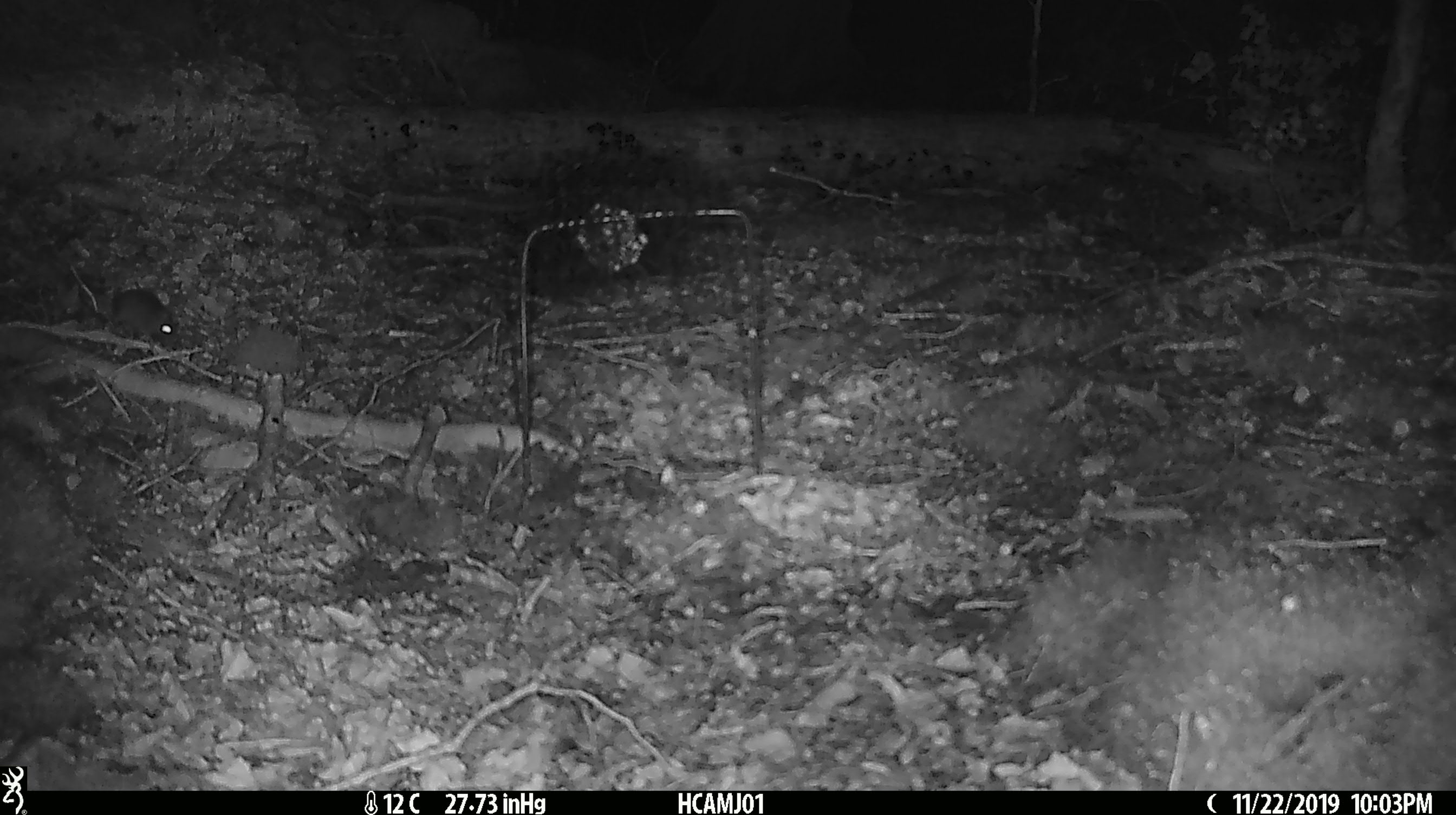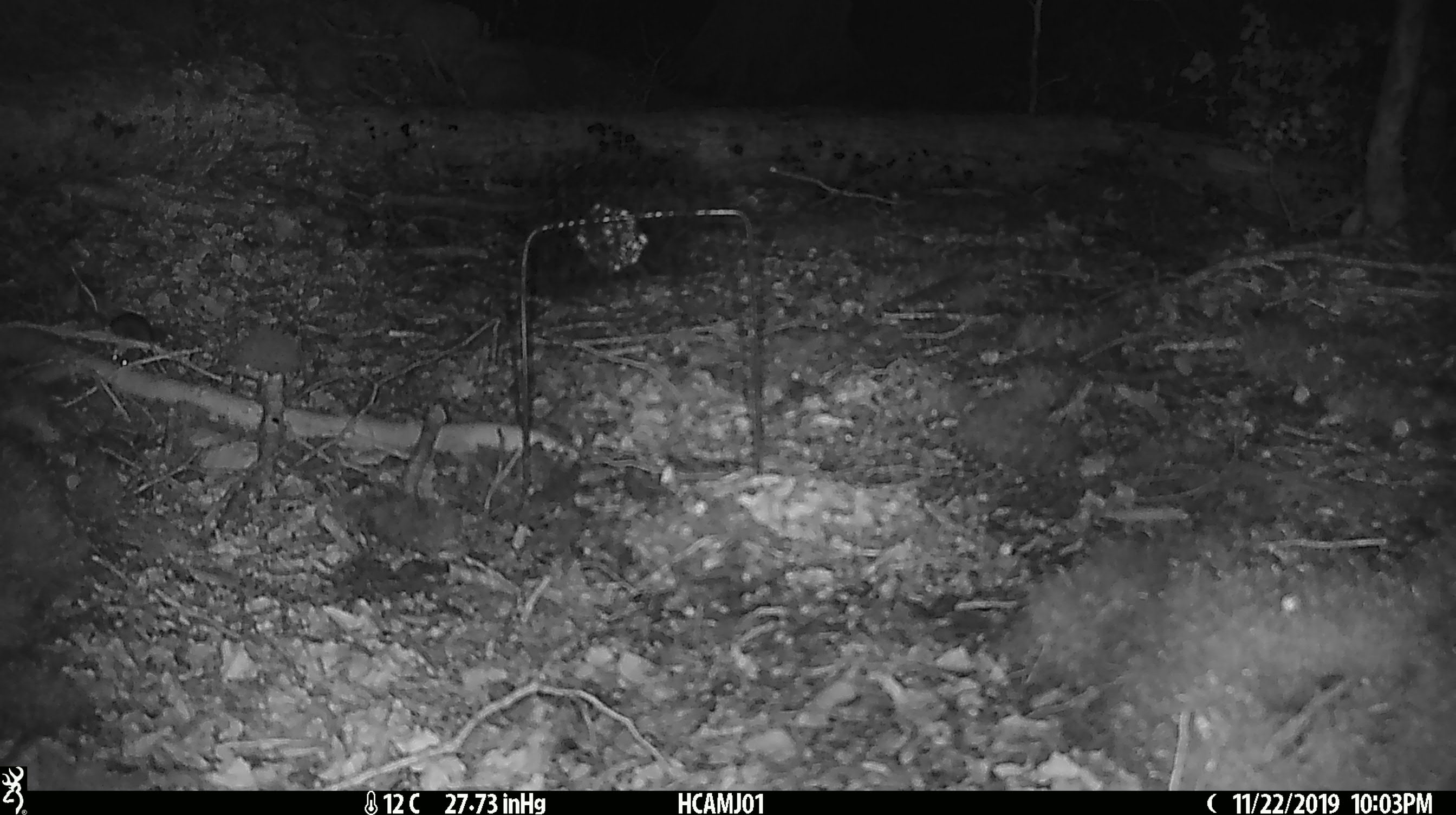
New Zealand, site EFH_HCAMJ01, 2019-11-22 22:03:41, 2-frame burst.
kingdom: Animalia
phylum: Chordata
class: Mammalia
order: Rodentia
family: Muridae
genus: Mus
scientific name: Mus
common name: mouse